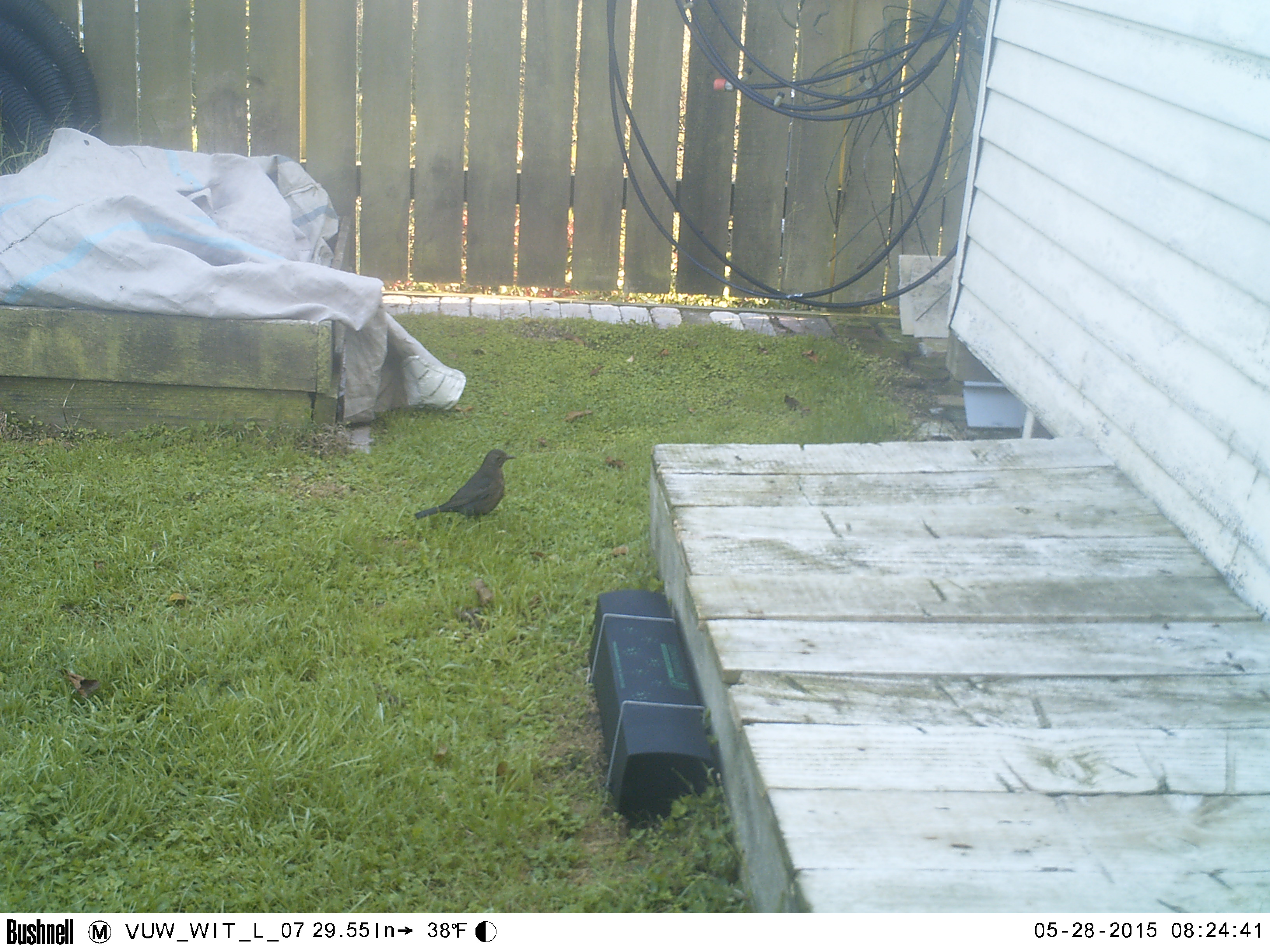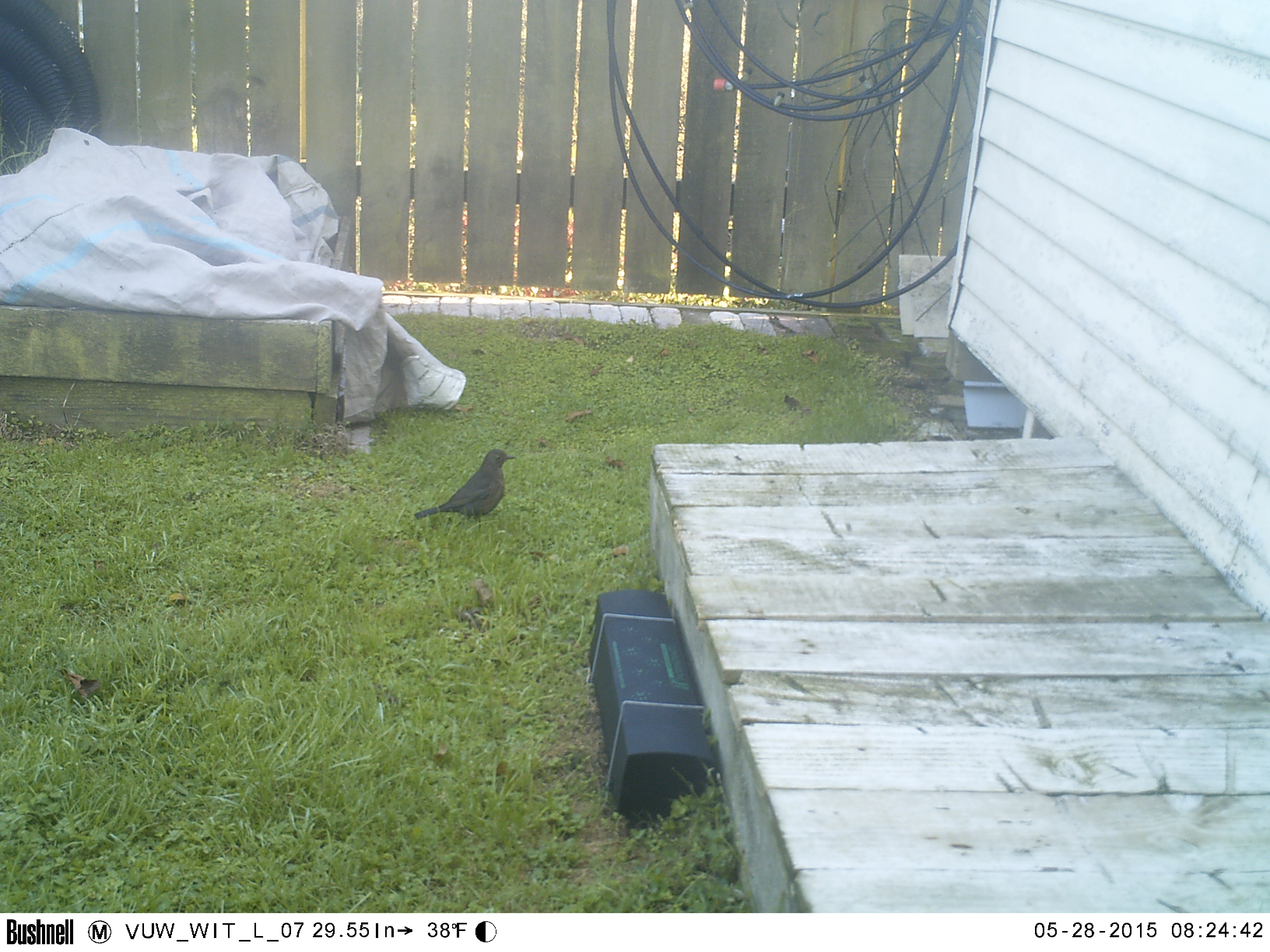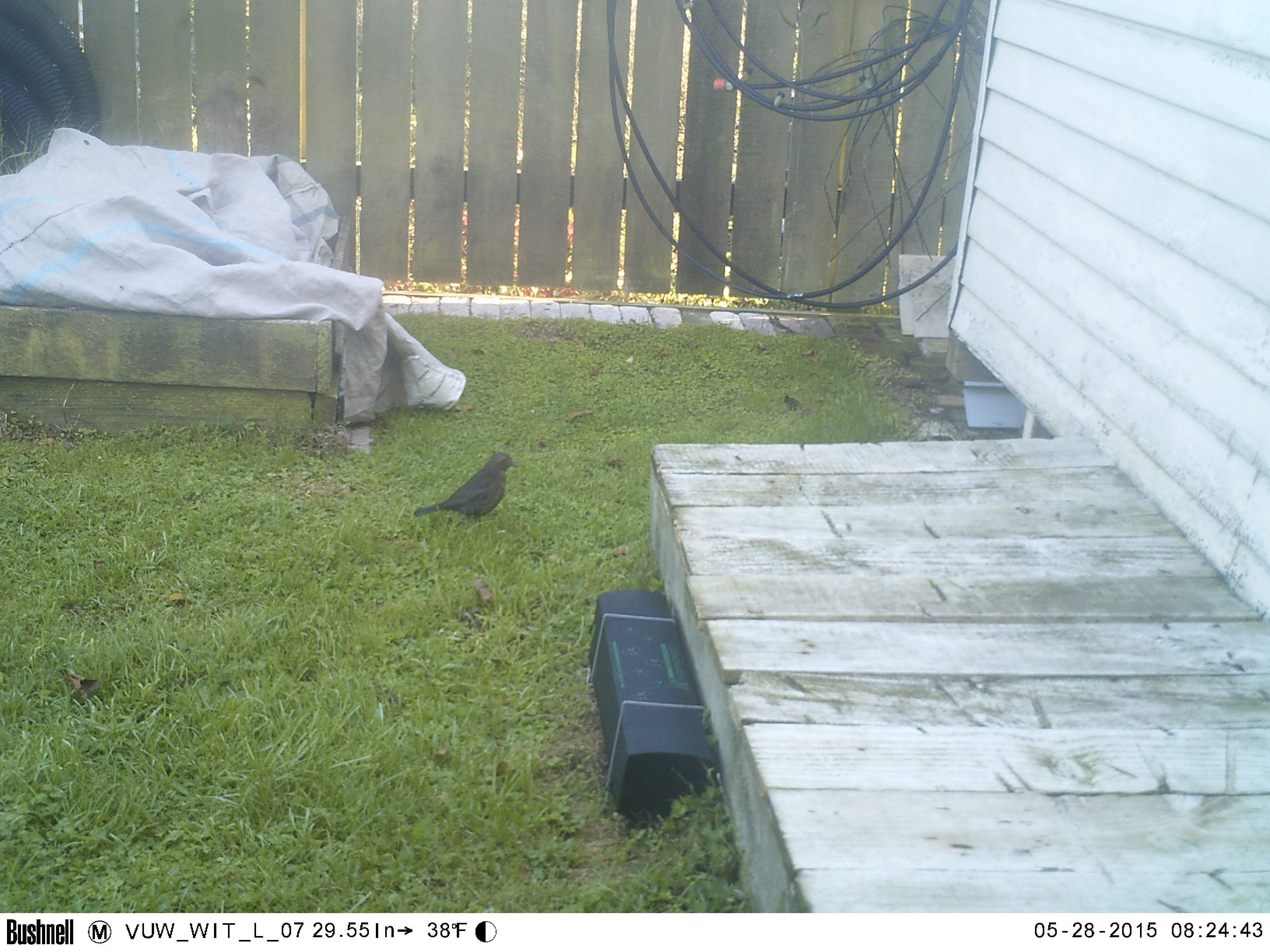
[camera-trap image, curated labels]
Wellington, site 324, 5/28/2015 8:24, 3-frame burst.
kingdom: Animalia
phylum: Chordata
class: Aves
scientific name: Aves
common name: bird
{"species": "bird (Aves)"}